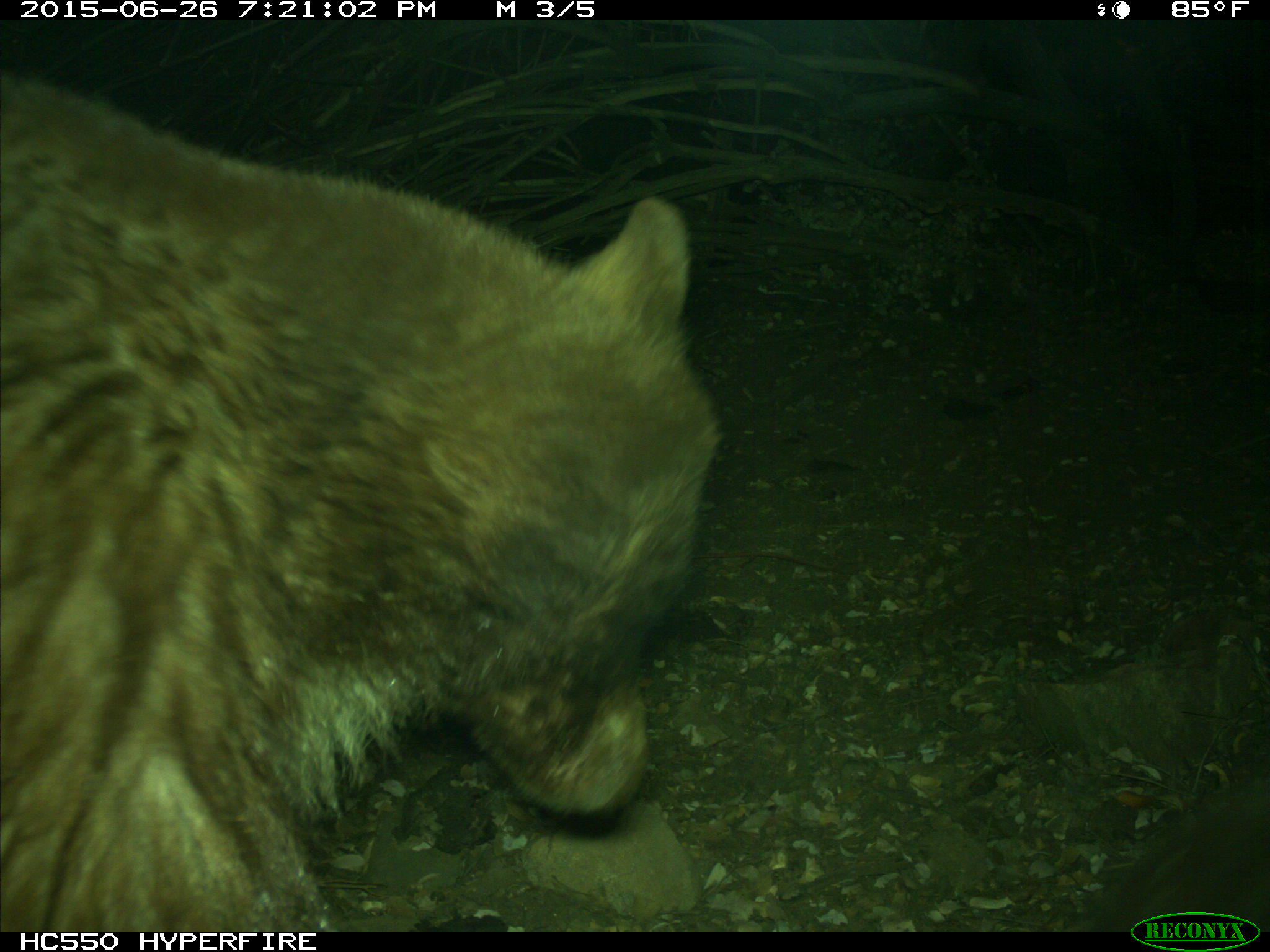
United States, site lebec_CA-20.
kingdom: Animalia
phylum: Chordata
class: Mammalia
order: Carnivora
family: Ursidae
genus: Ursus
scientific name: Ursus americanus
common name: american black bear